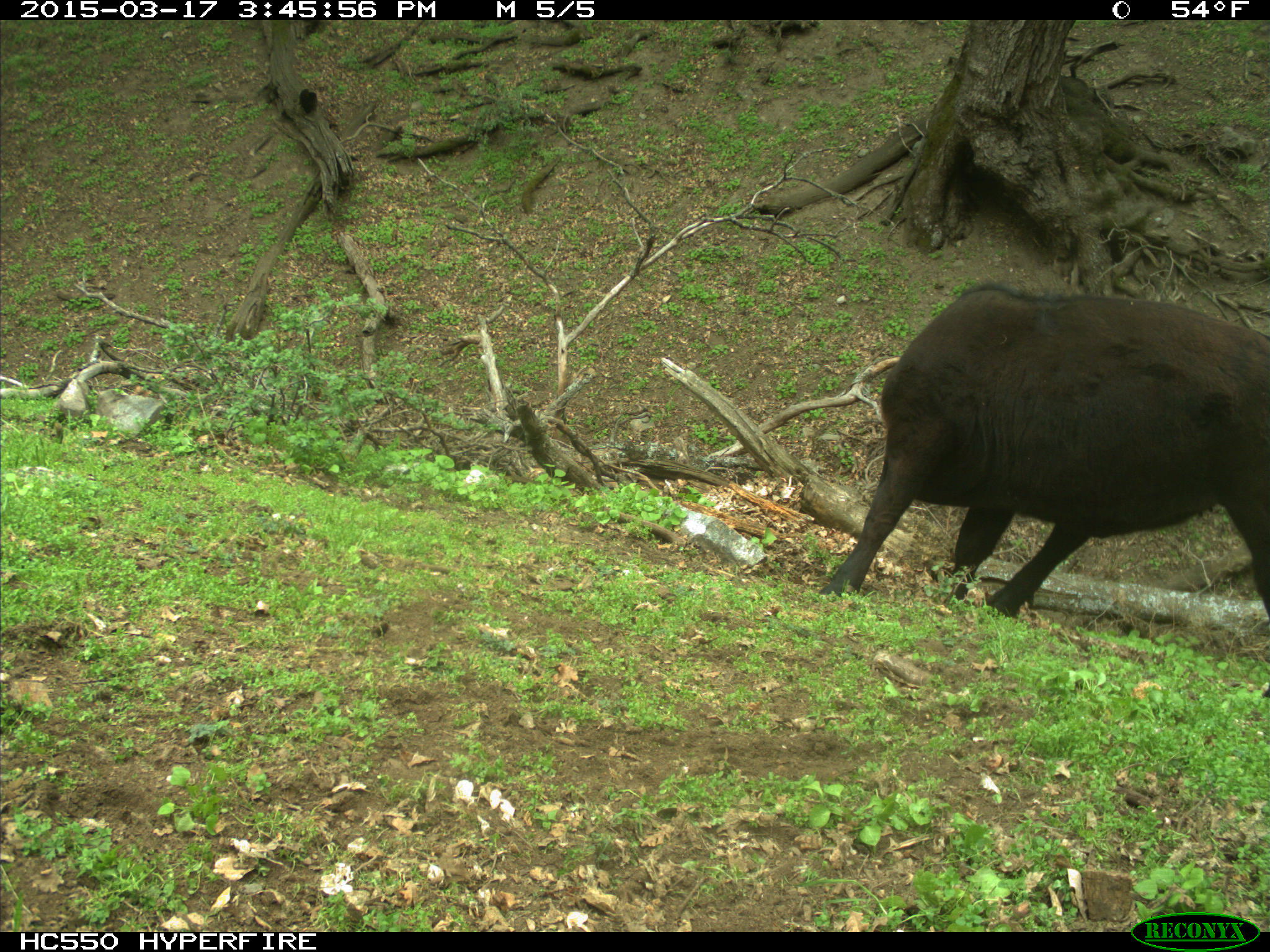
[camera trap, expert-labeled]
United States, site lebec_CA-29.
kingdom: Animalia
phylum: Chordata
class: Mammalia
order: Artiodactyla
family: Bovidae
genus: Bos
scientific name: Bos taurus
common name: domestic cow